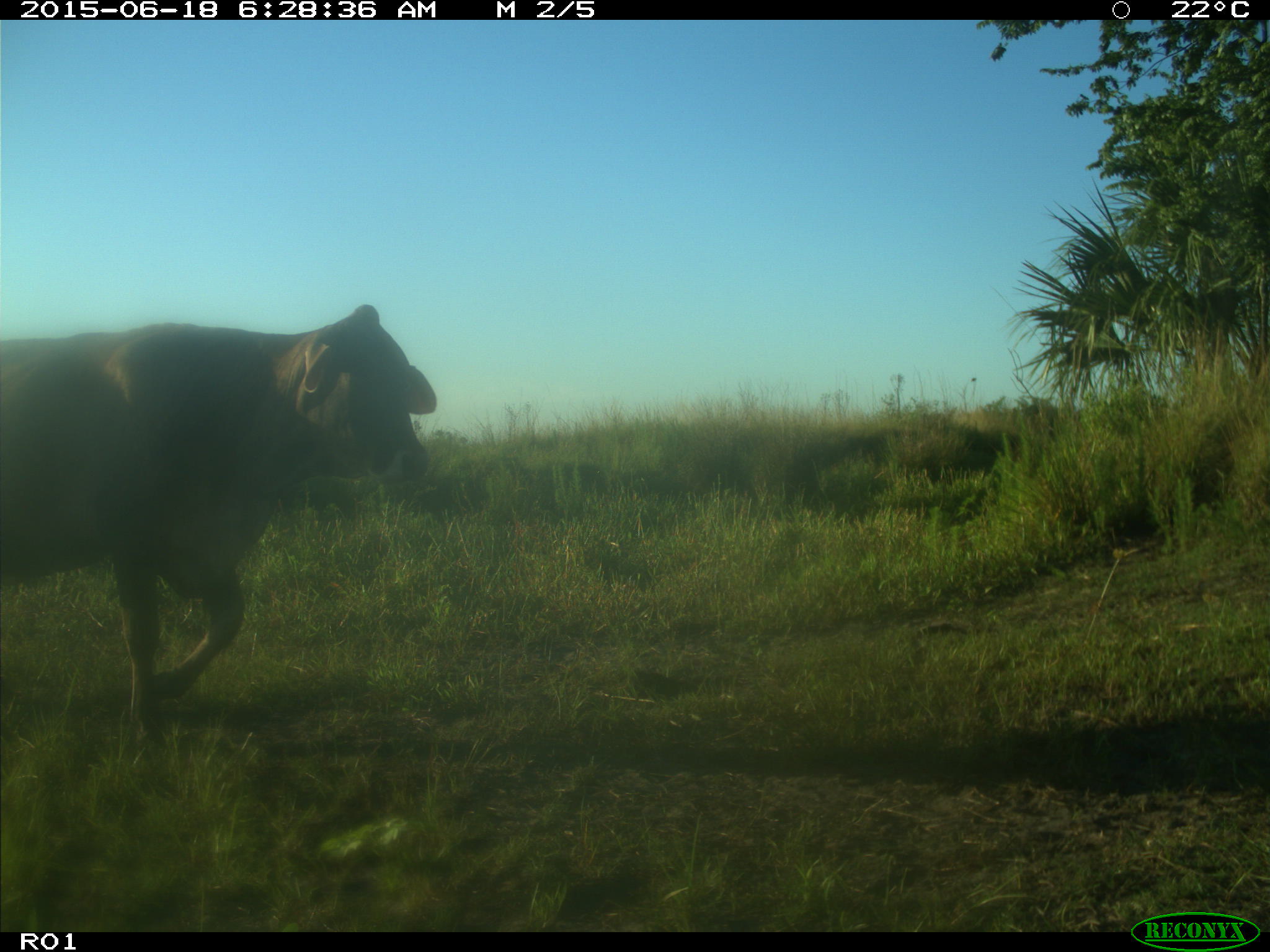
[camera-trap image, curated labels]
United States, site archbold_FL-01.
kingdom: Animalia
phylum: Chordata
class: Mammalia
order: Artiodactyla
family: Bovidae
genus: Bos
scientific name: Bos taurus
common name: domestic cow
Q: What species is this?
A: Bos taurus (domestic cow).